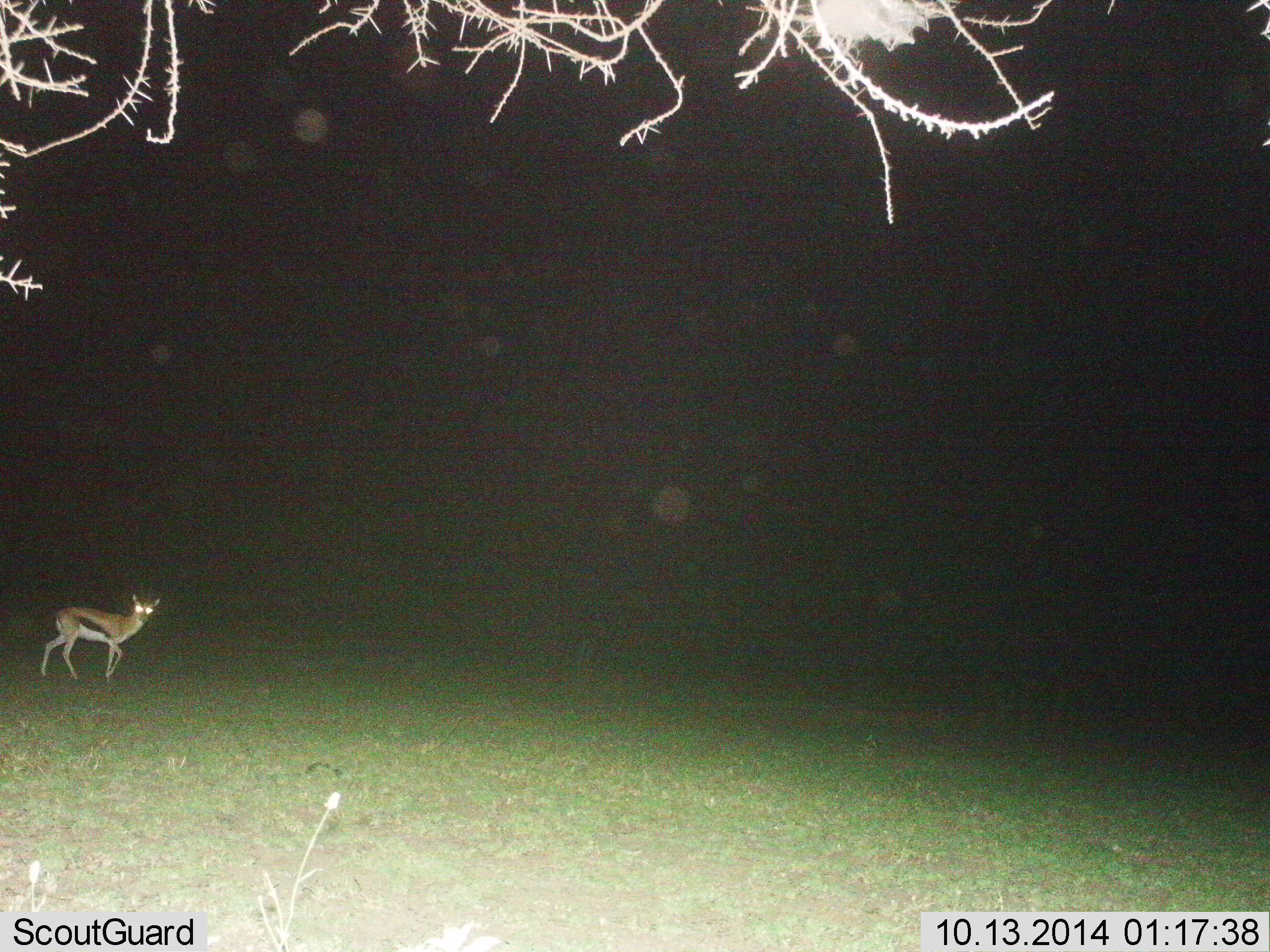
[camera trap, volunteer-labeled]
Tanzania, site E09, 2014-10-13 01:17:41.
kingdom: Animalia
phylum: Chordata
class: Mammalia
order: Artiodactyla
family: Bovidae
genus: Eudorcas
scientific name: Eudorcas thomsonii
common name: thomson's gazelle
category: gazellethomsons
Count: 1.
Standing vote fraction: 20%.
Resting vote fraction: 0%.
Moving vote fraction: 80%.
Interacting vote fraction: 0%.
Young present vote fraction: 0%.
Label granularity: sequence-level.